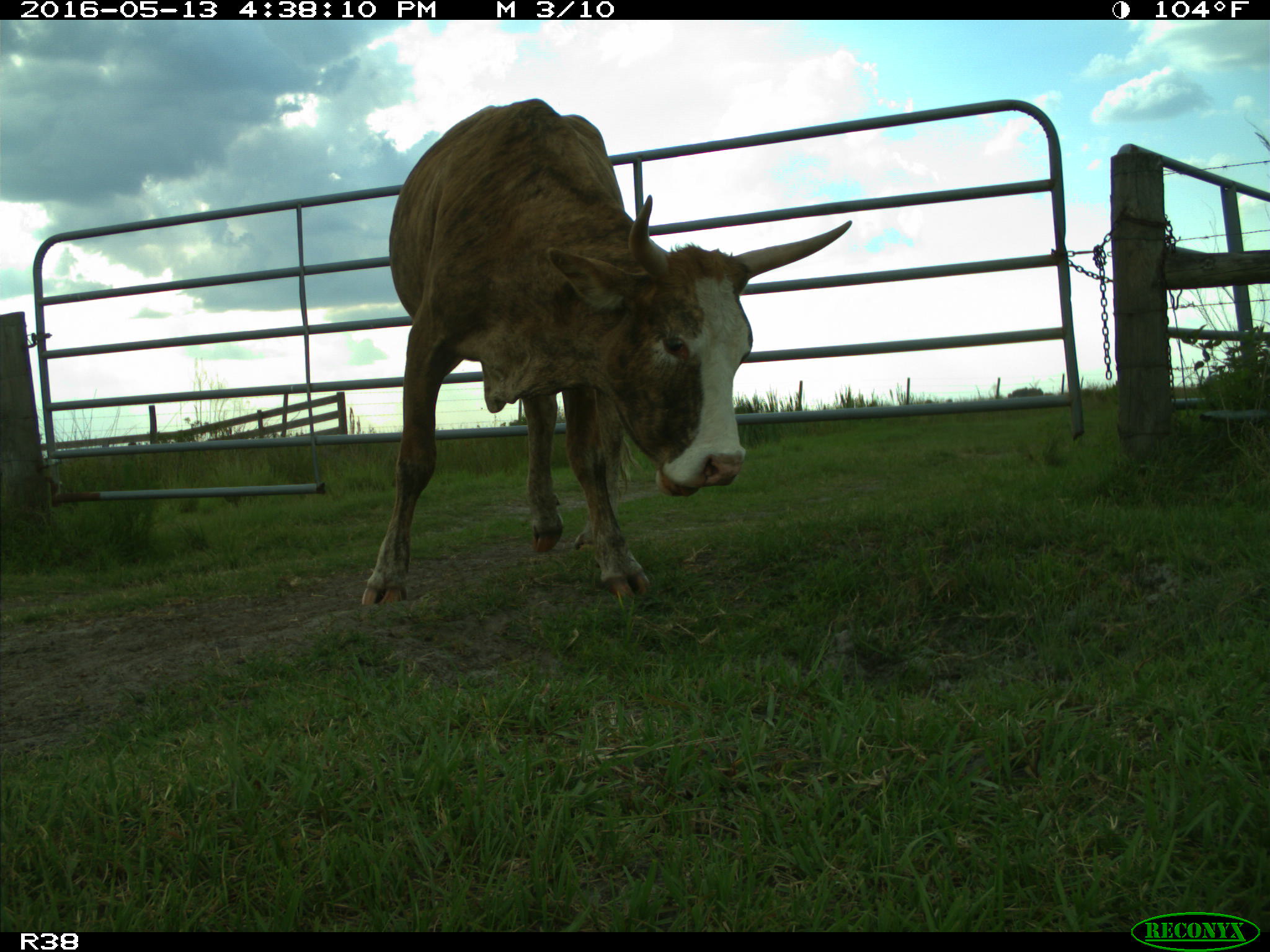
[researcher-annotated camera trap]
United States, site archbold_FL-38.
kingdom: Animalia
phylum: Chordata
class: Mammalia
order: Artiodactyla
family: Bovidae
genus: Bos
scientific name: Bos taurus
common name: domestic cow